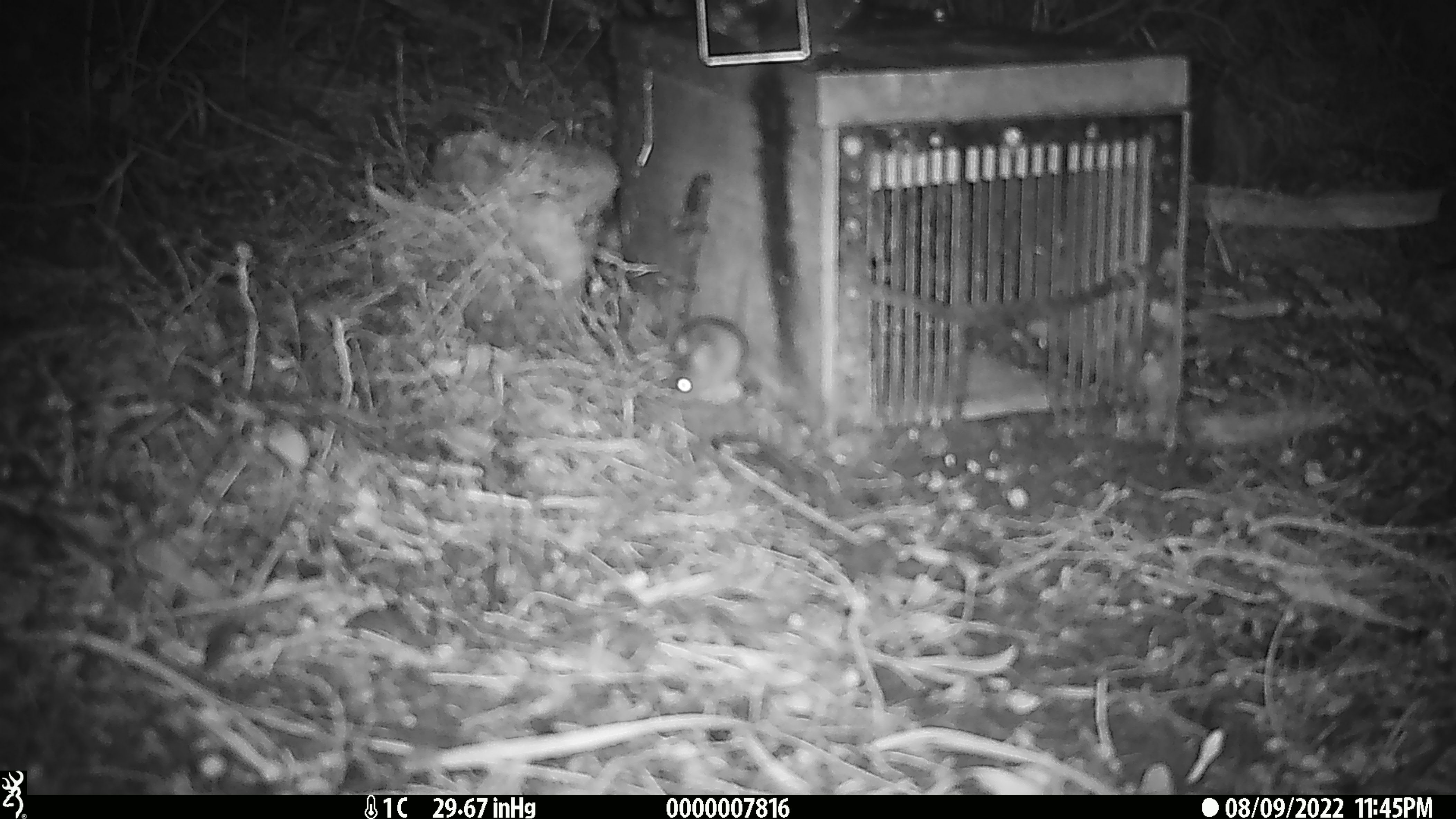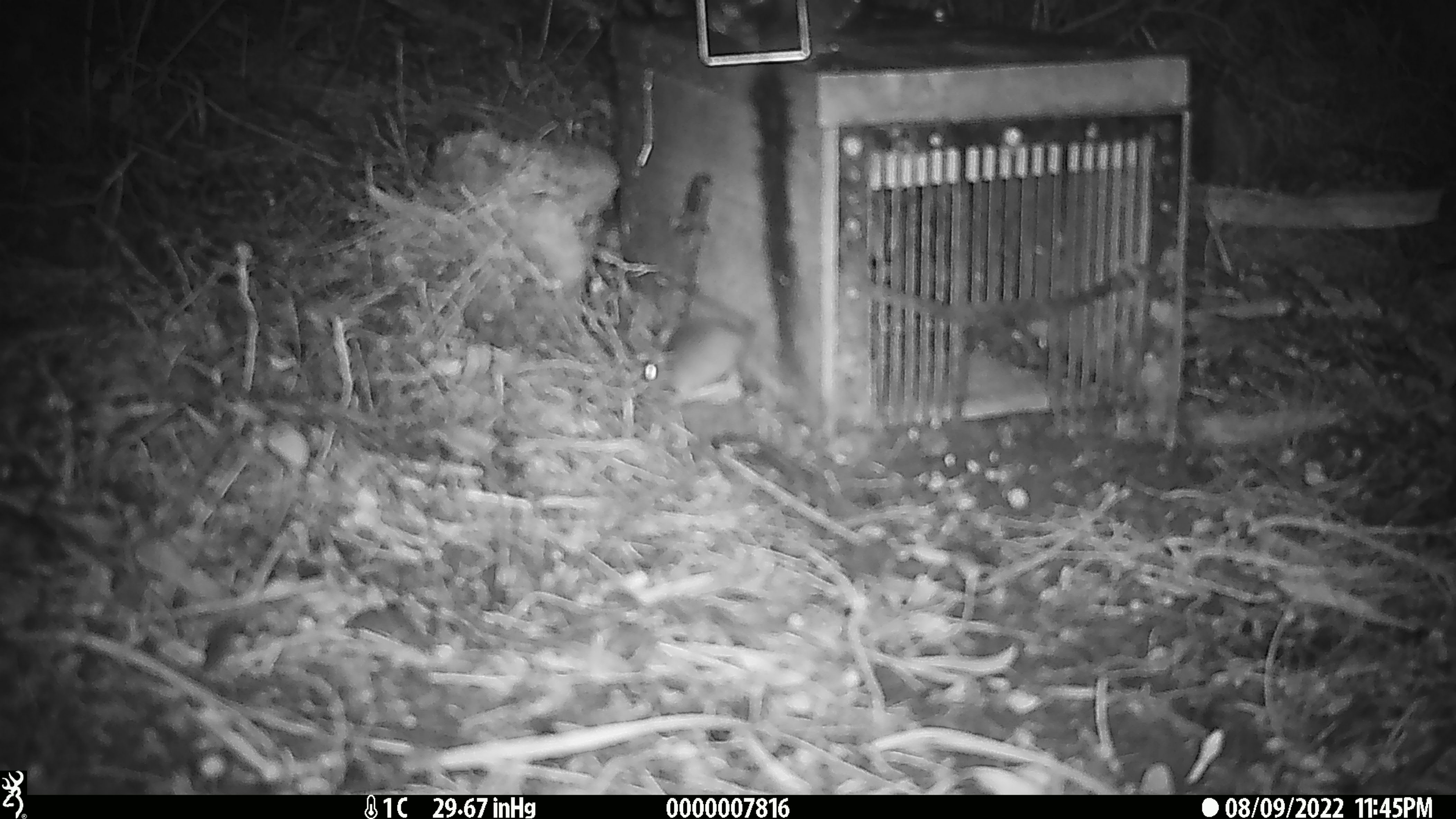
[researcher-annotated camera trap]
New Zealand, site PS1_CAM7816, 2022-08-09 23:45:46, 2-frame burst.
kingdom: Animalia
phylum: Chordata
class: Mammalia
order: Rodentia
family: Muridae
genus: Mus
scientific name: Mus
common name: mouse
Mouse (Mus).